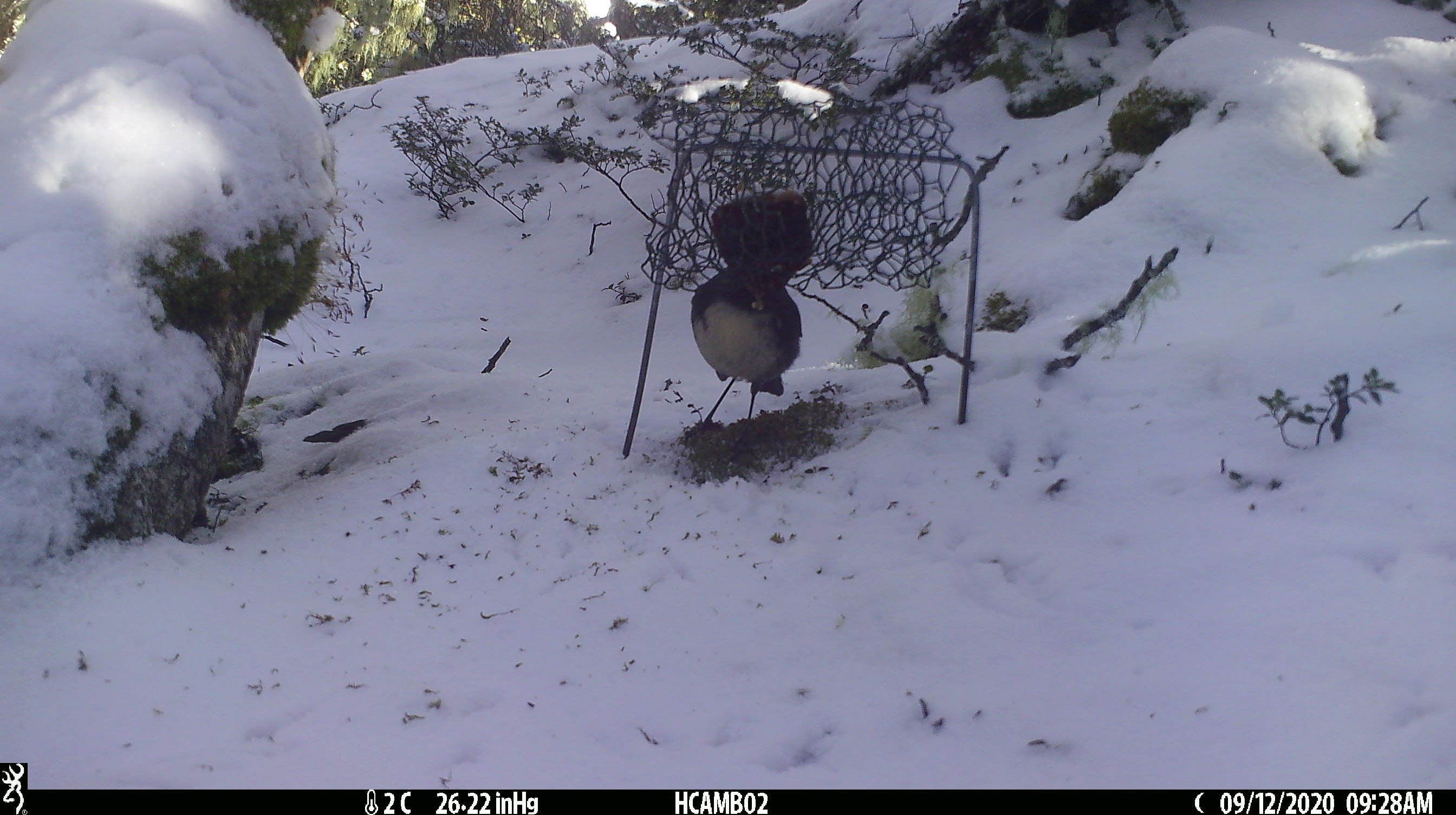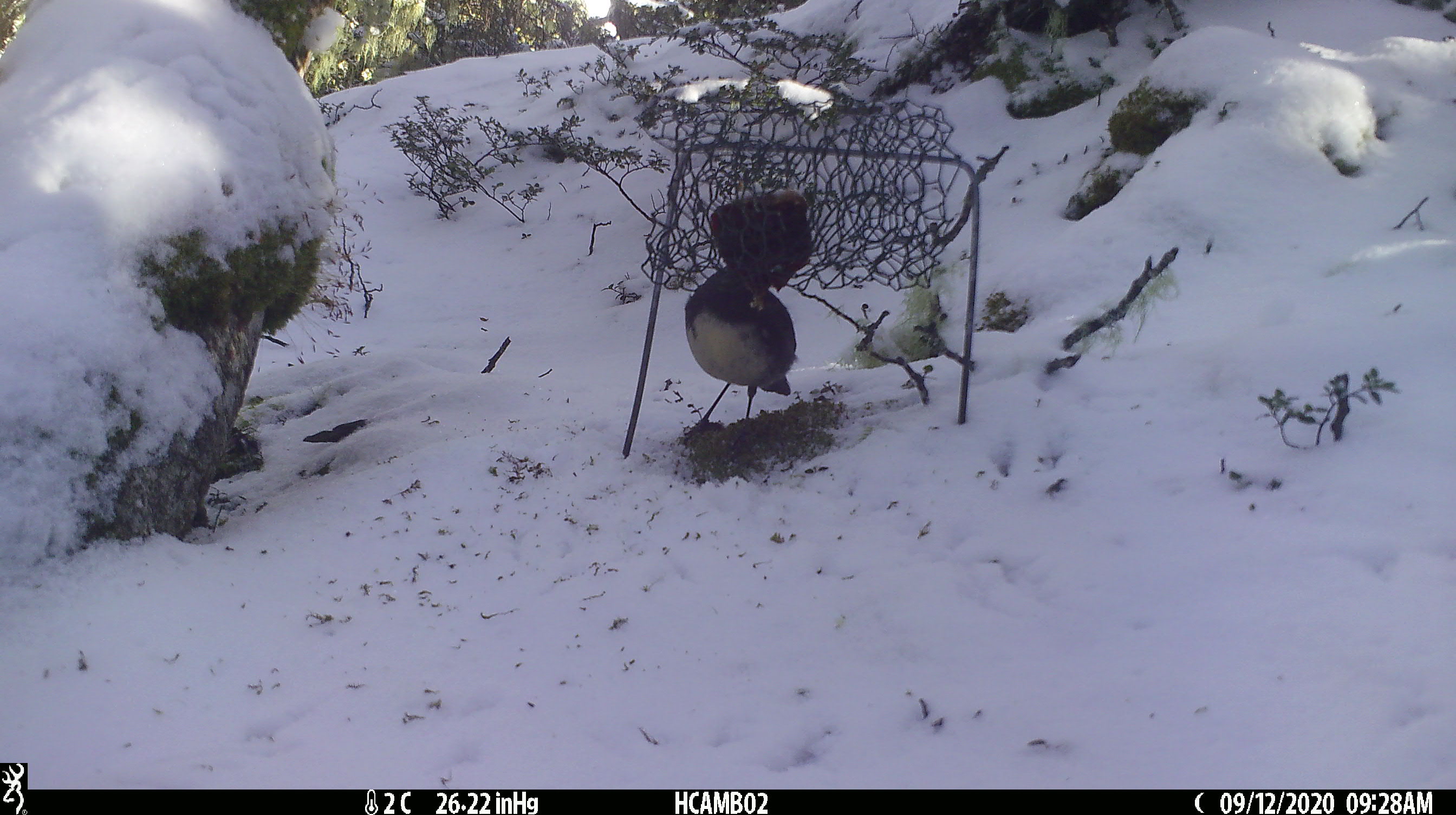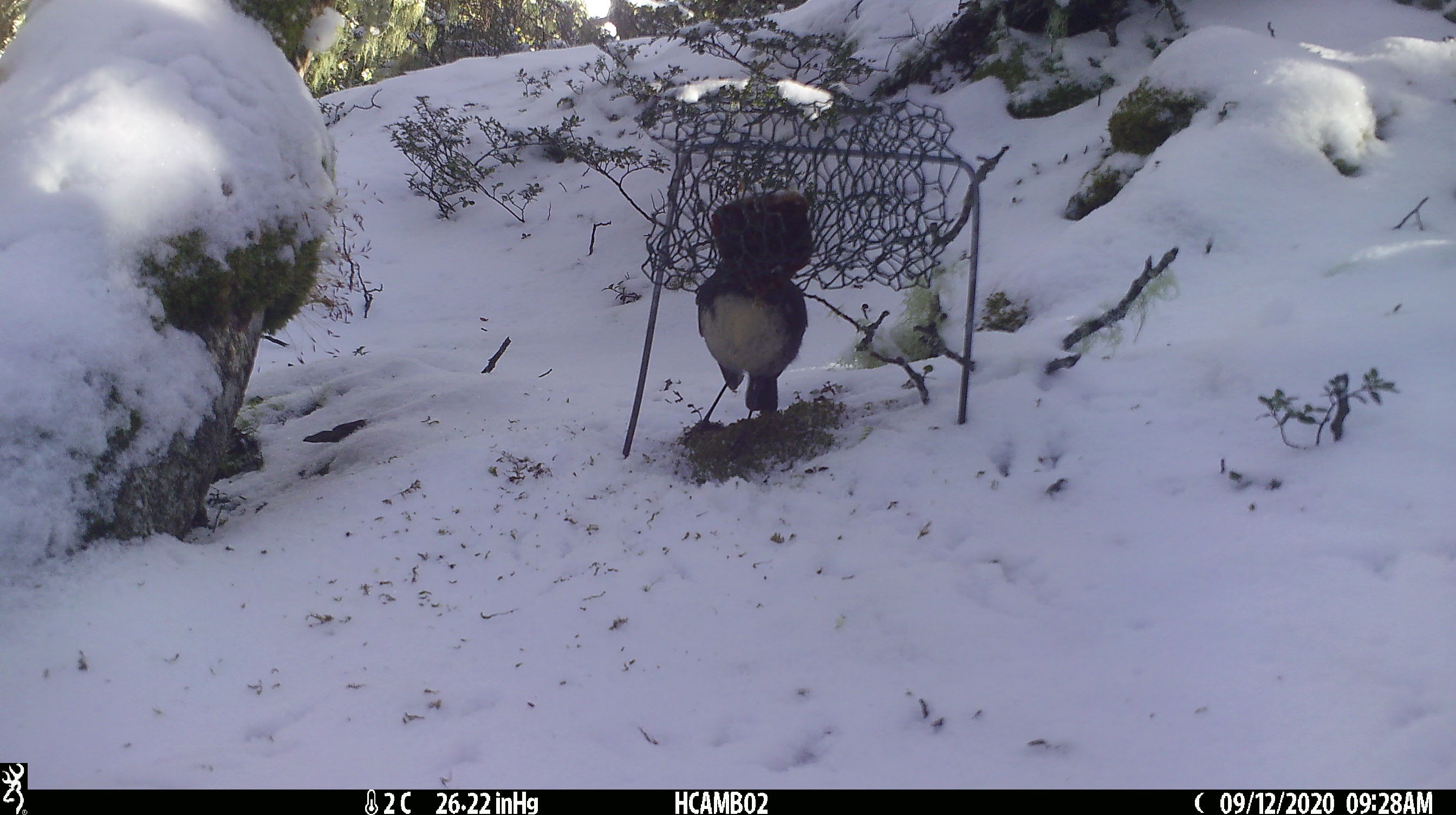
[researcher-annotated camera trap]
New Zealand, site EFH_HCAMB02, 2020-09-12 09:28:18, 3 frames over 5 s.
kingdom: Animalia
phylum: Chordata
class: Aves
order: Passeriformes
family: Petroicidae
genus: Petroica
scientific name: Petroica australis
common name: new zealand robin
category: robin